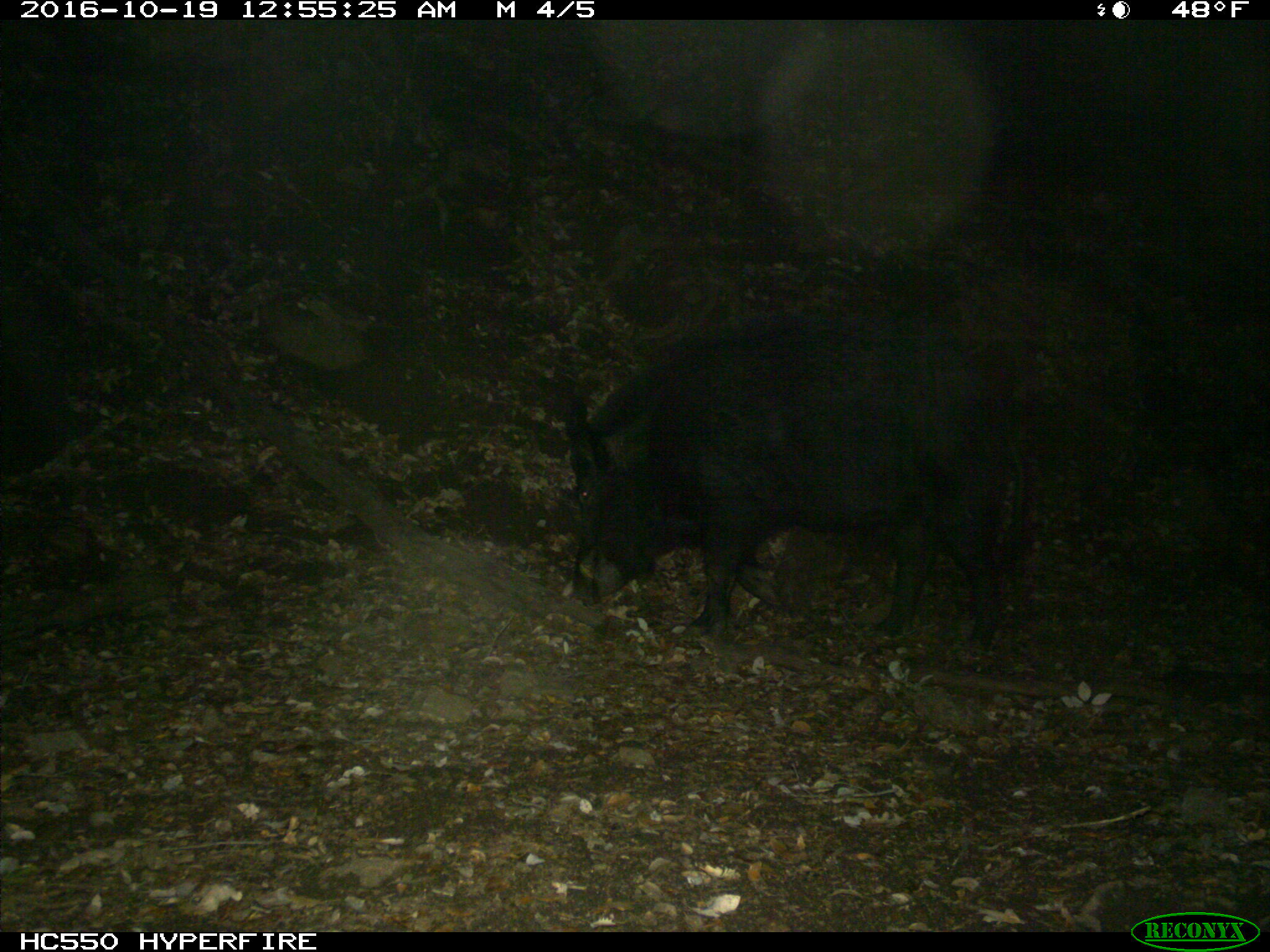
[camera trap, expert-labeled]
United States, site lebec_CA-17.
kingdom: Animalia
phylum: Chordata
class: Mammalia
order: Artiodactyla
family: Suidae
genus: Sus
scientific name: Sus scrofa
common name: wild boar